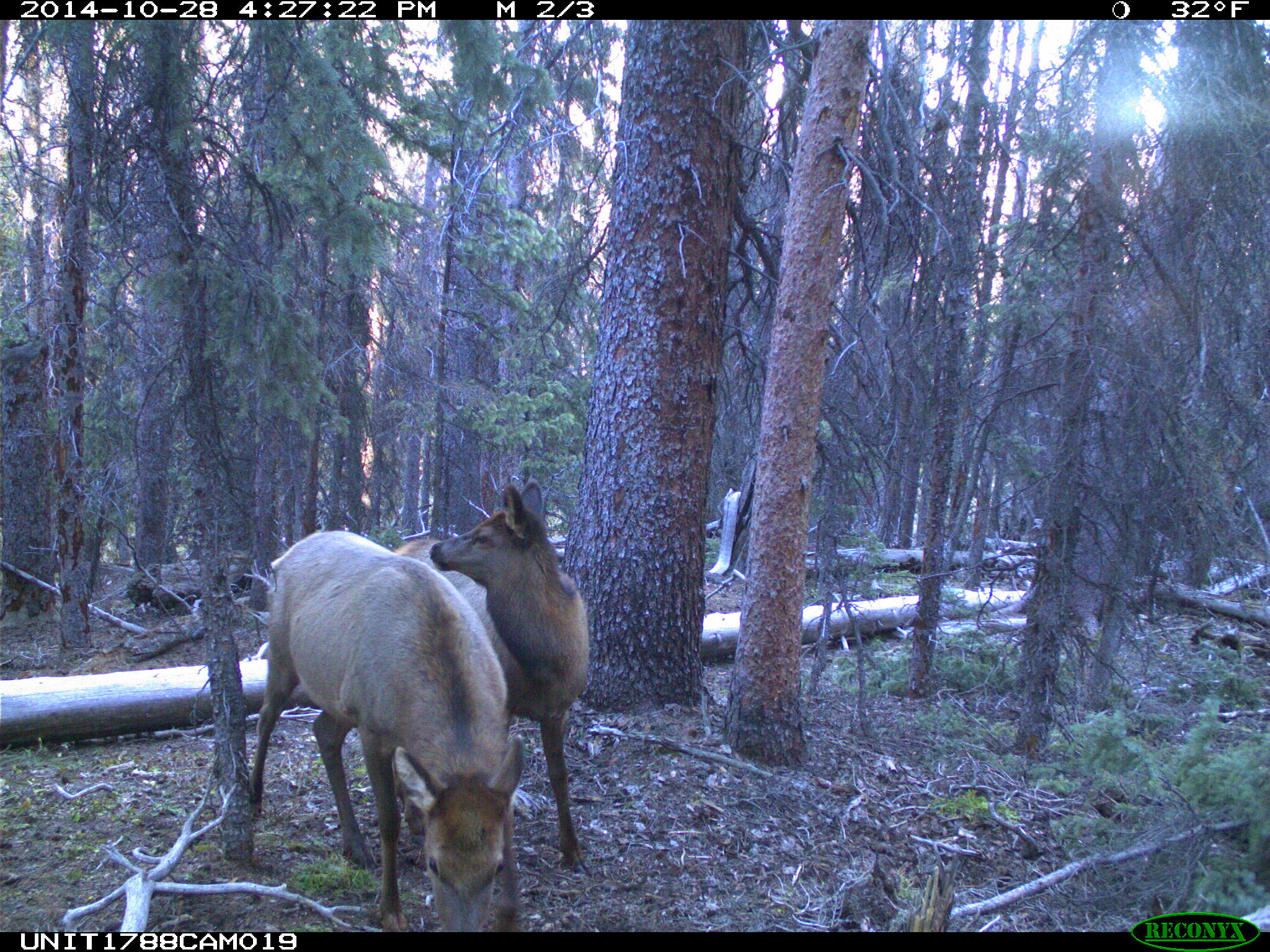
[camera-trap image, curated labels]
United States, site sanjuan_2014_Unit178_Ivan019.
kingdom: Animalia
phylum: Chordata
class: Mammalia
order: Artiodactyla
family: Cervidae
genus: Cervus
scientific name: Cervus elaphus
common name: red deer